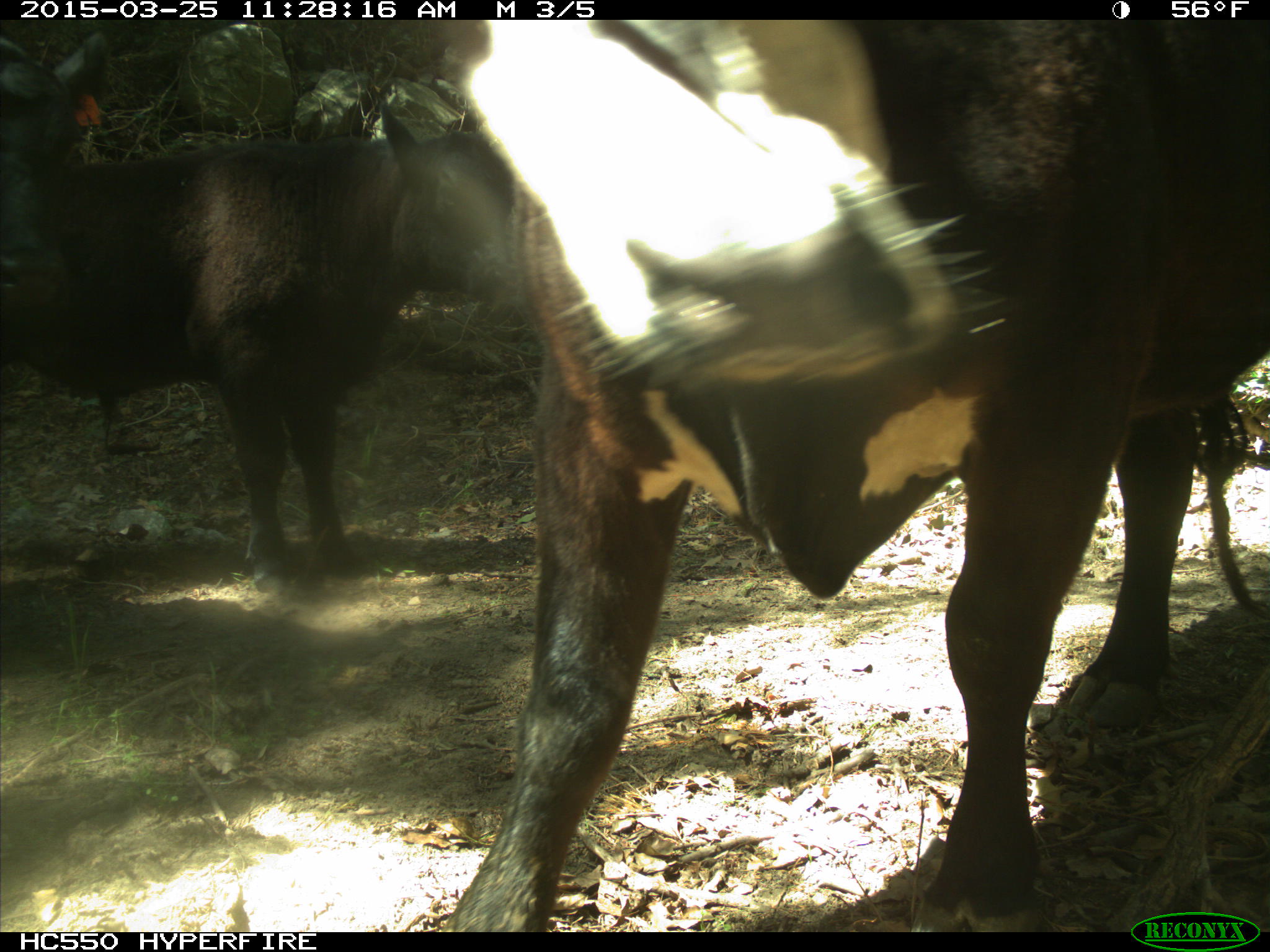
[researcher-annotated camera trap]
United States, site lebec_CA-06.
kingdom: Animalia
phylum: Chordata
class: Mammalia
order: Artiodactyla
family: Bovidae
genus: Bos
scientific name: Bos taurus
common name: domestic cow